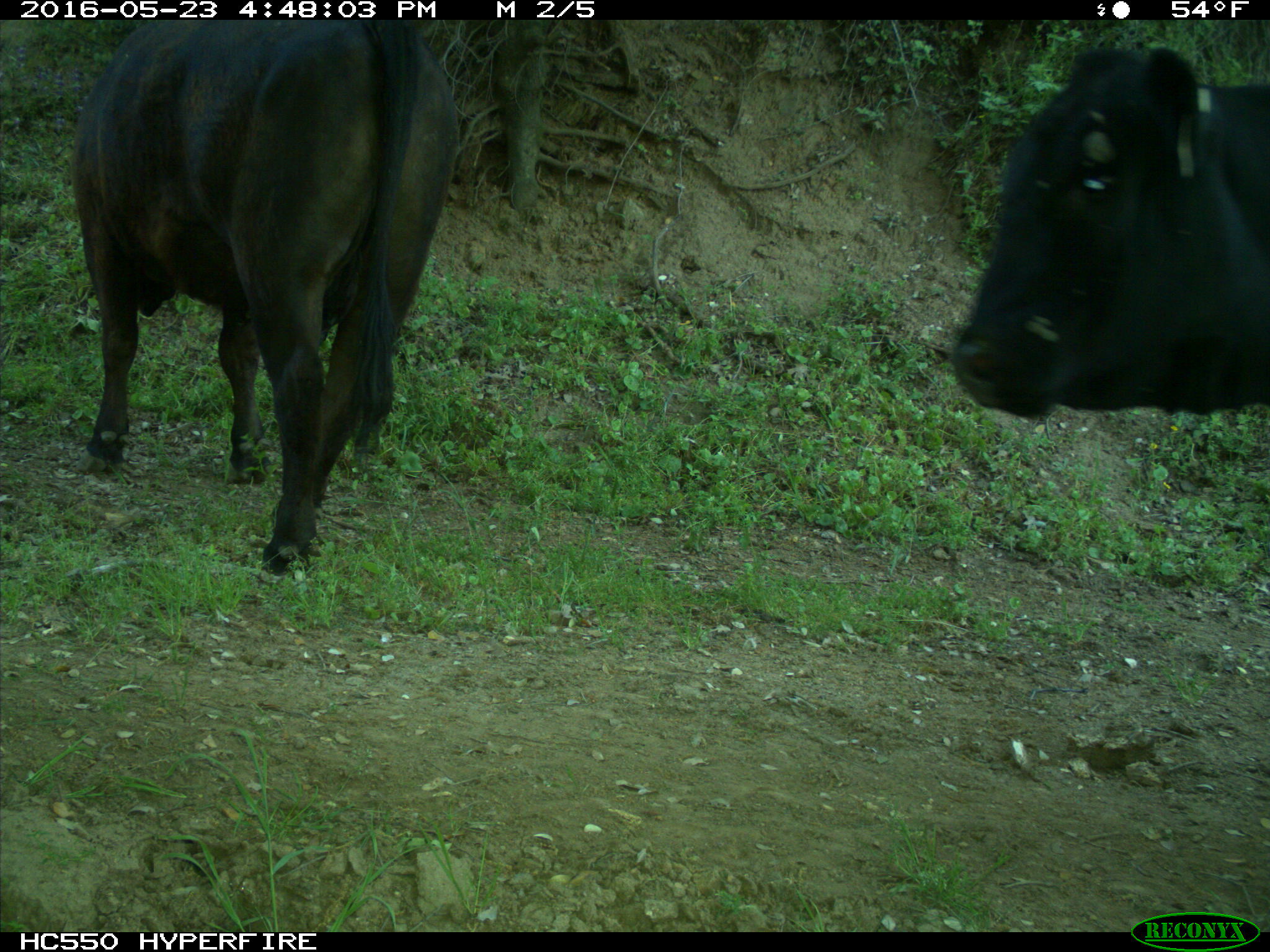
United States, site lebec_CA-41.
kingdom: Animalia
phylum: Chordata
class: Mammalia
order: Artiodactyla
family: Bovidae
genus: Bos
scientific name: Bos taurus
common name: domestic cow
Bos taurus (domestic cow).